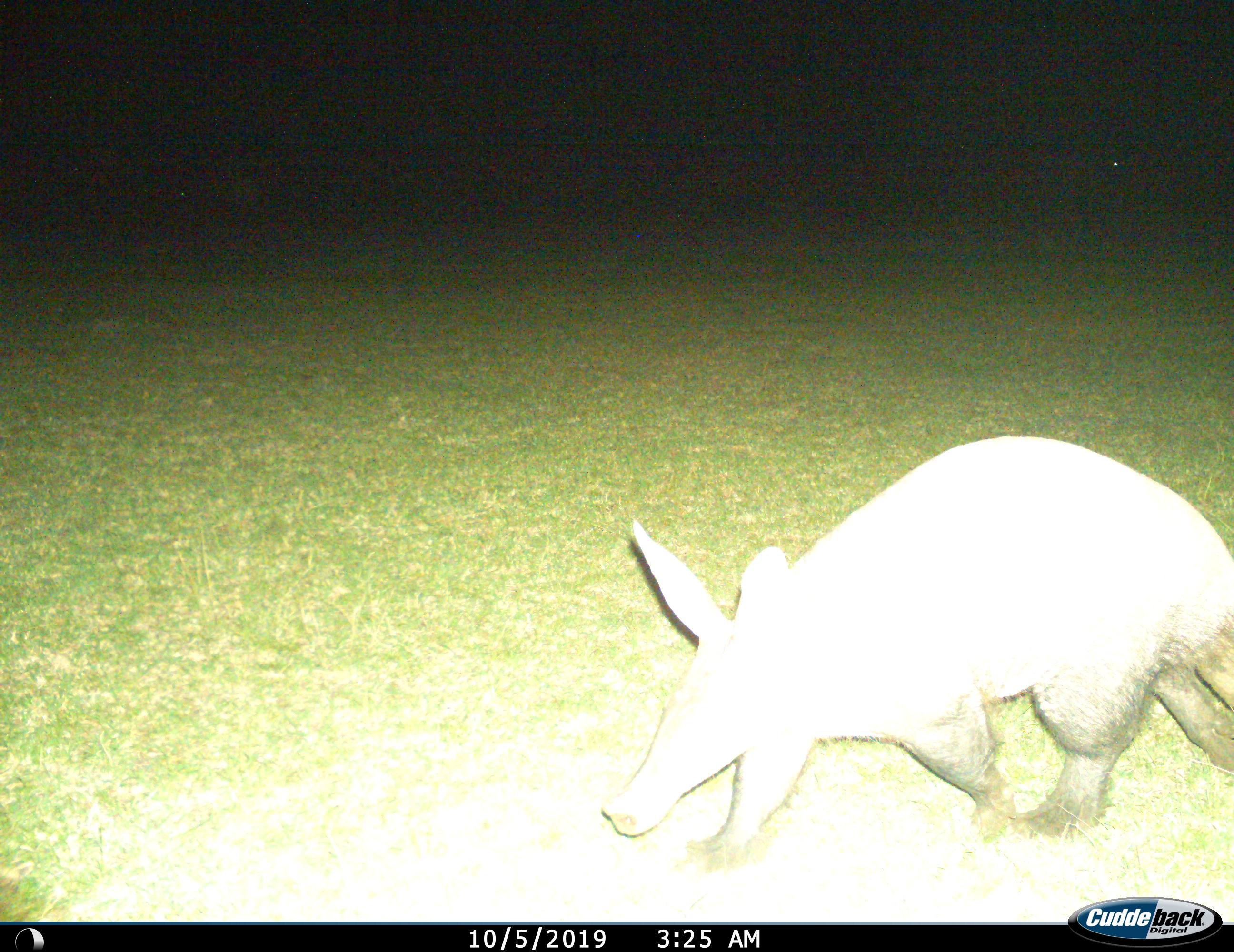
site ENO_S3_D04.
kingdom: Animalia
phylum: Chordata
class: Mammalia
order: Tubulidentata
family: Orycteropodidae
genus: Orycteropus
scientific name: Orycteropus afer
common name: aardvark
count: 1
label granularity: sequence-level